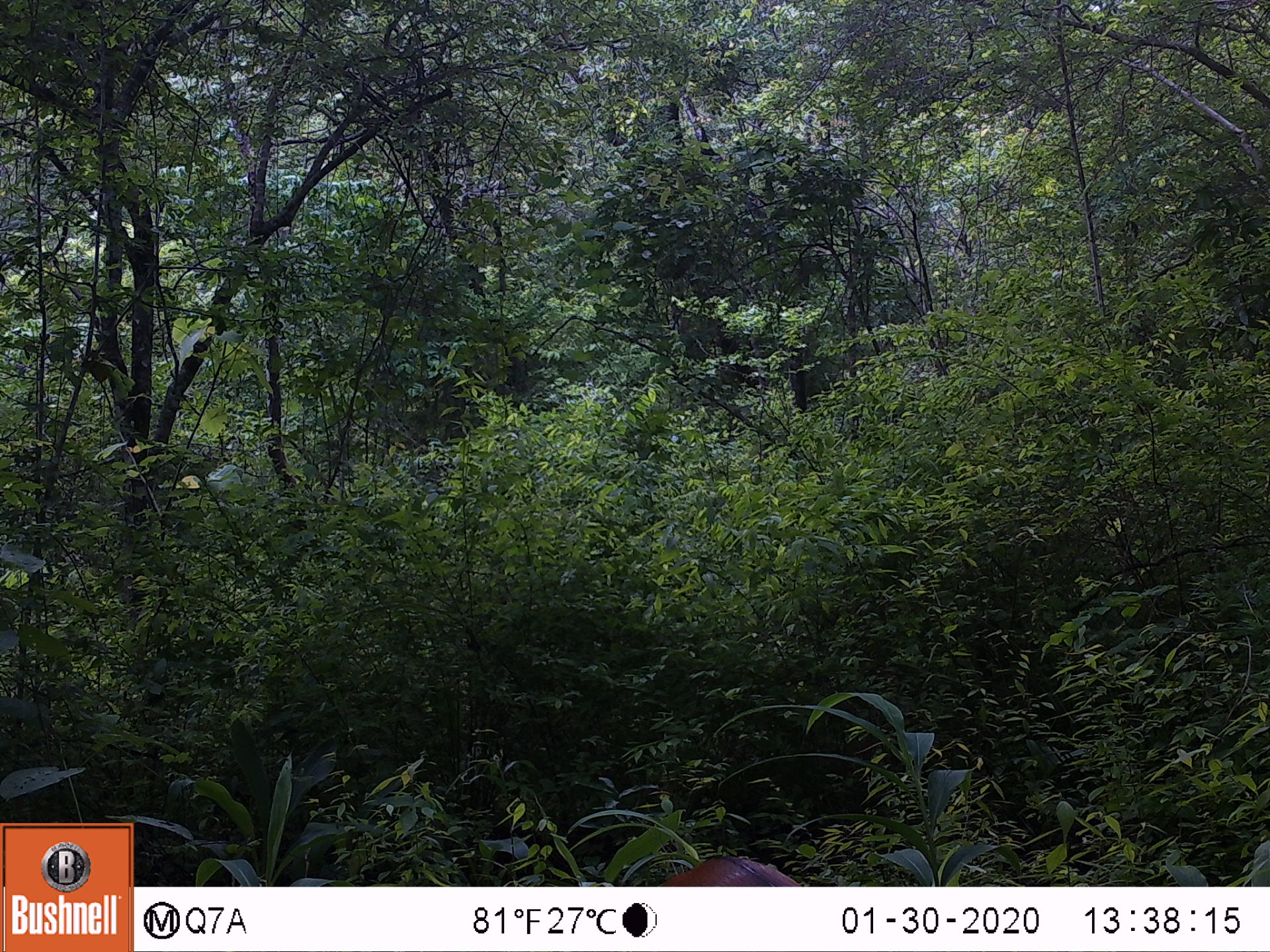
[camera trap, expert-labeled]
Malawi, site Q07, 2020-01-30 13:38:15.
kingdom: Animalia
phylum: Chordata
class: Mammalia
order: Artiodactyla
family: Bovidae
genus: Tragelaphus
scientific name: Tragelaphus sylvaticus sylvaticus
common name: cape bushbuck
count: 1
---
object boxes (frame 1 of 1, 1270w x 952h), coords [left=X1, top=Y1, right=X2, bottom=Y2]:
cape bushbuck: [left=663, top=848, right=805, bottom=884]